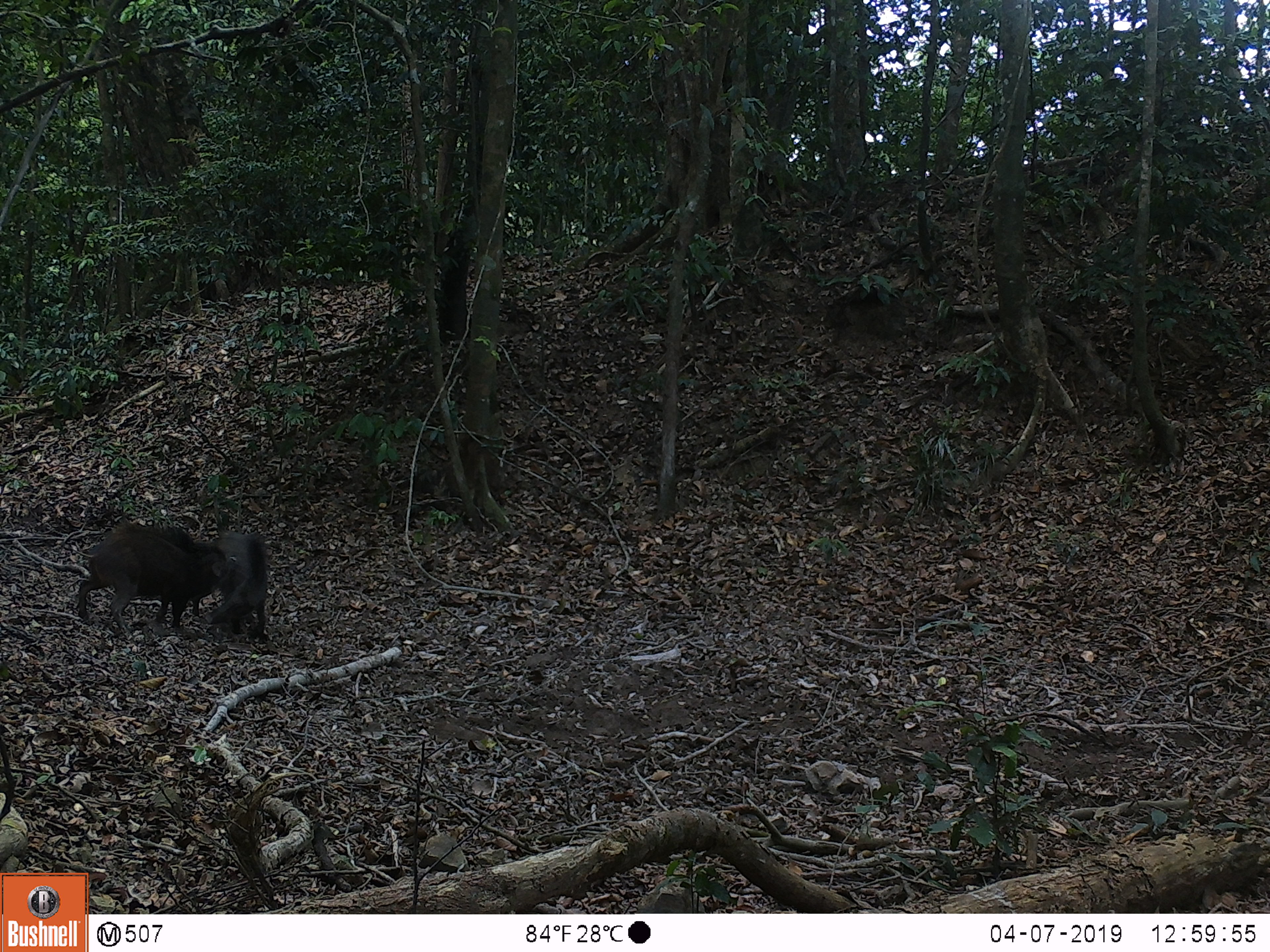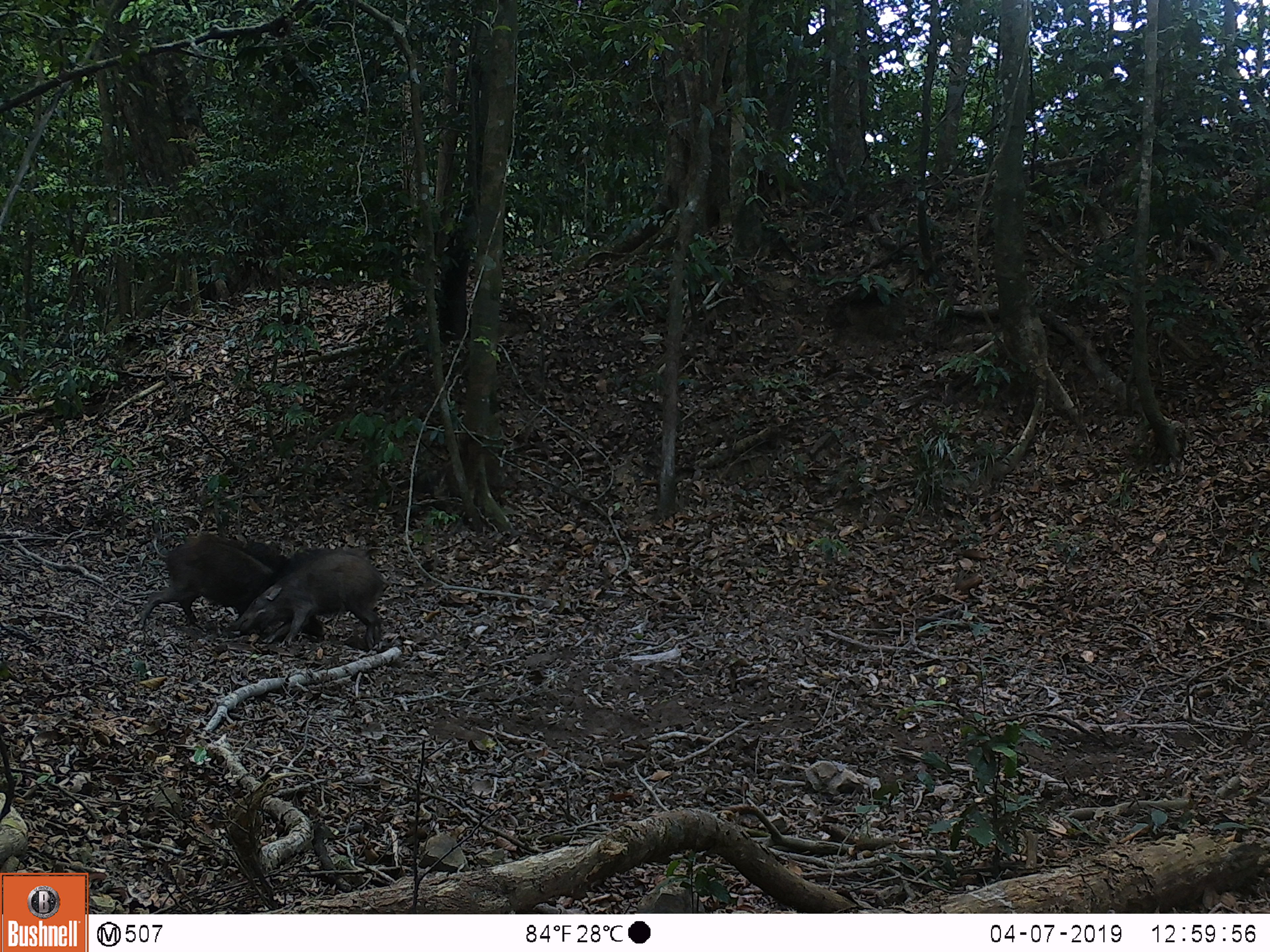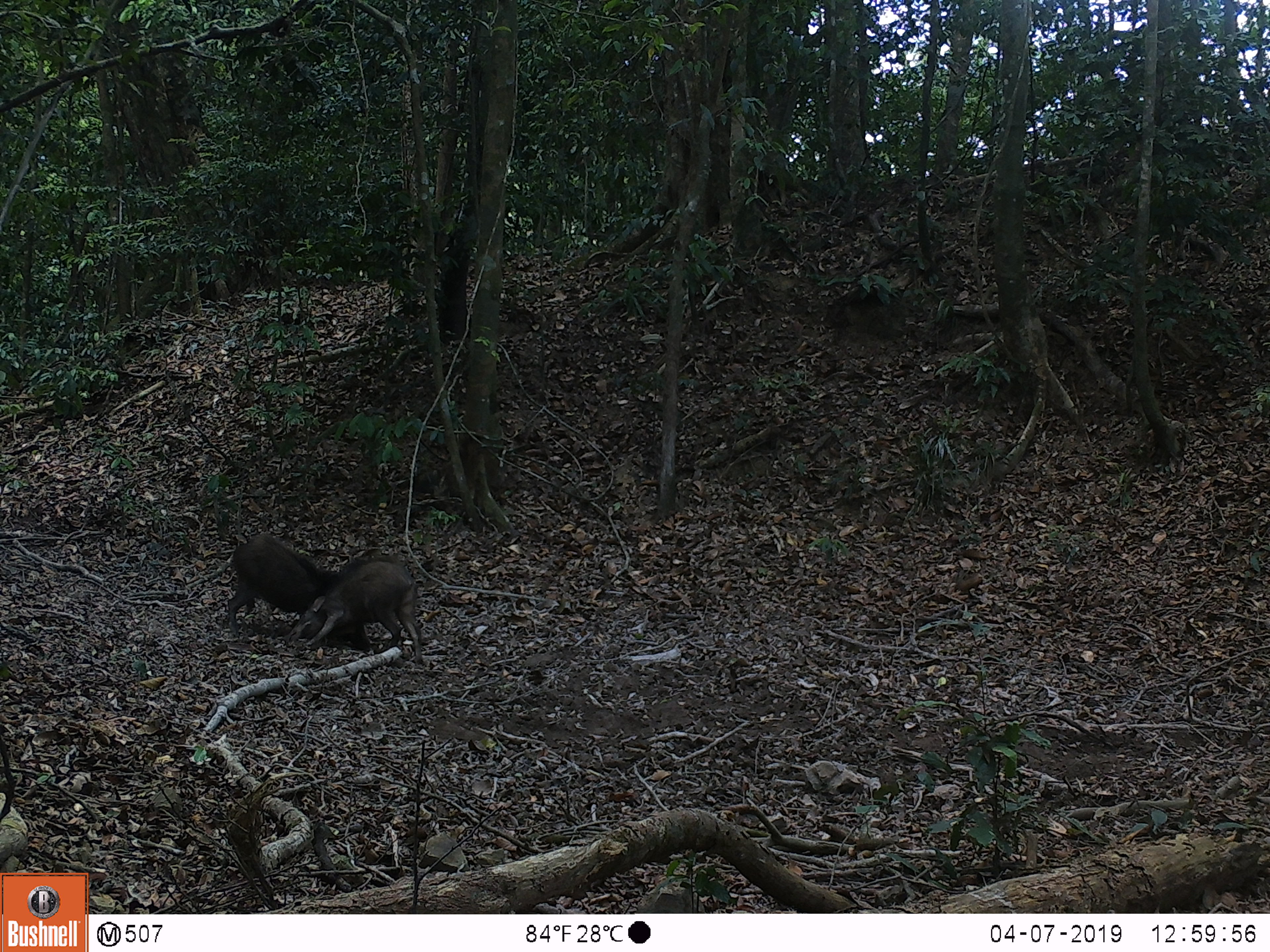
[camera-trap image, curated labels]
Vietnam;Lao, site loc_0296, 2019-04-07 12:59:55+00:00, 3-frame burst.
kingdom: Animalia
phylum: Chordata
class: Mammalia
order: Artiodactyla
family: Suidae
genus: Sus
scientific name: Sus scrofa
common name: eurasian wild pig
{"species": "eurasian wild pig (Sus scrofa)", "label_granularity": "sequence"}